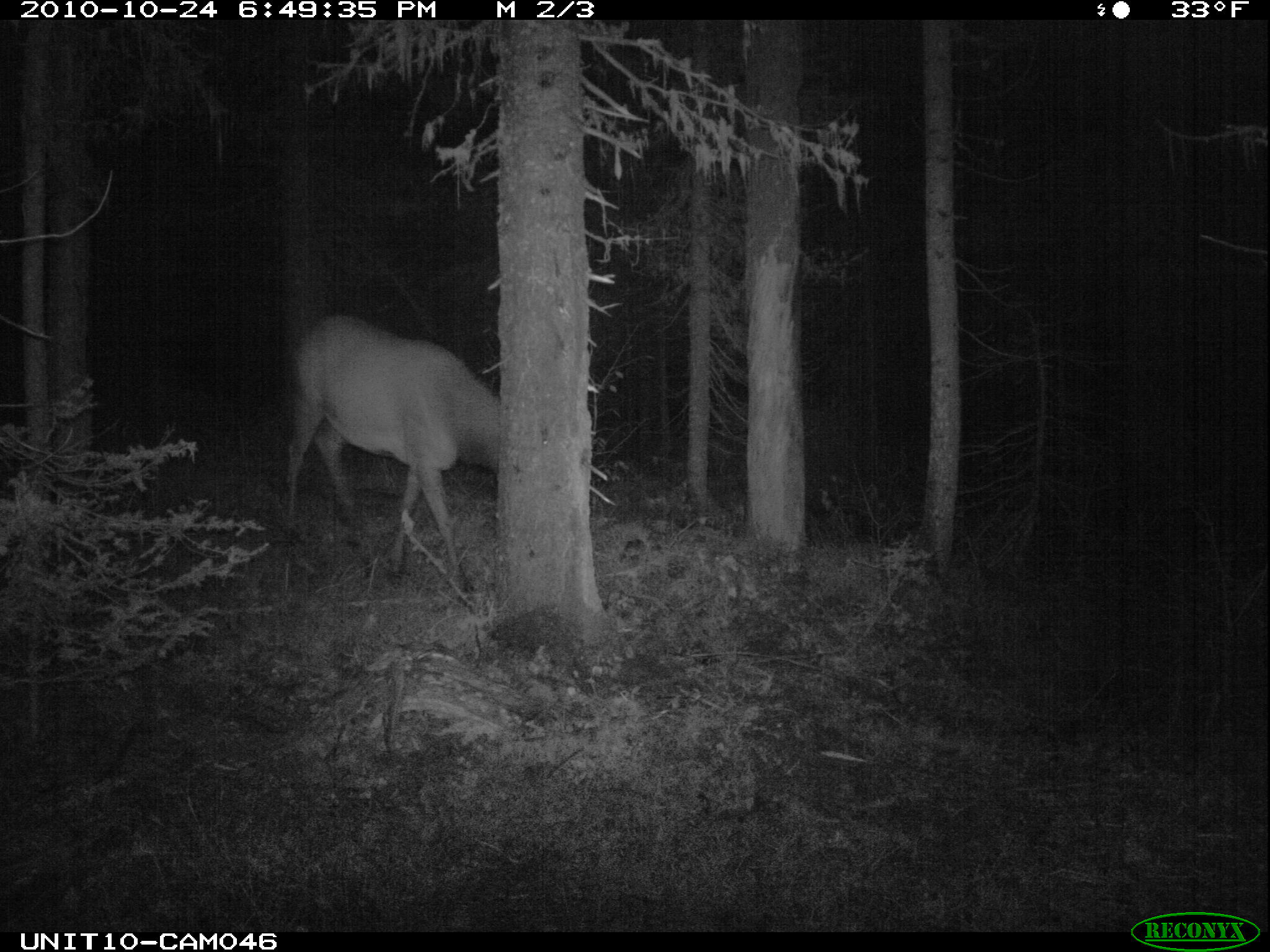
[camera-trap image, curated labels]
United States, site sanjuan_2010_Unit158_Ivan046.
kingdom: Animalia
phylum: Chordata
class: Mammalia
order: Artiodactyla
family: Cervidae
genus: Cervus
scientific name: Cervus elaphus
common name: red deer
Cervus elaphus (red deer).